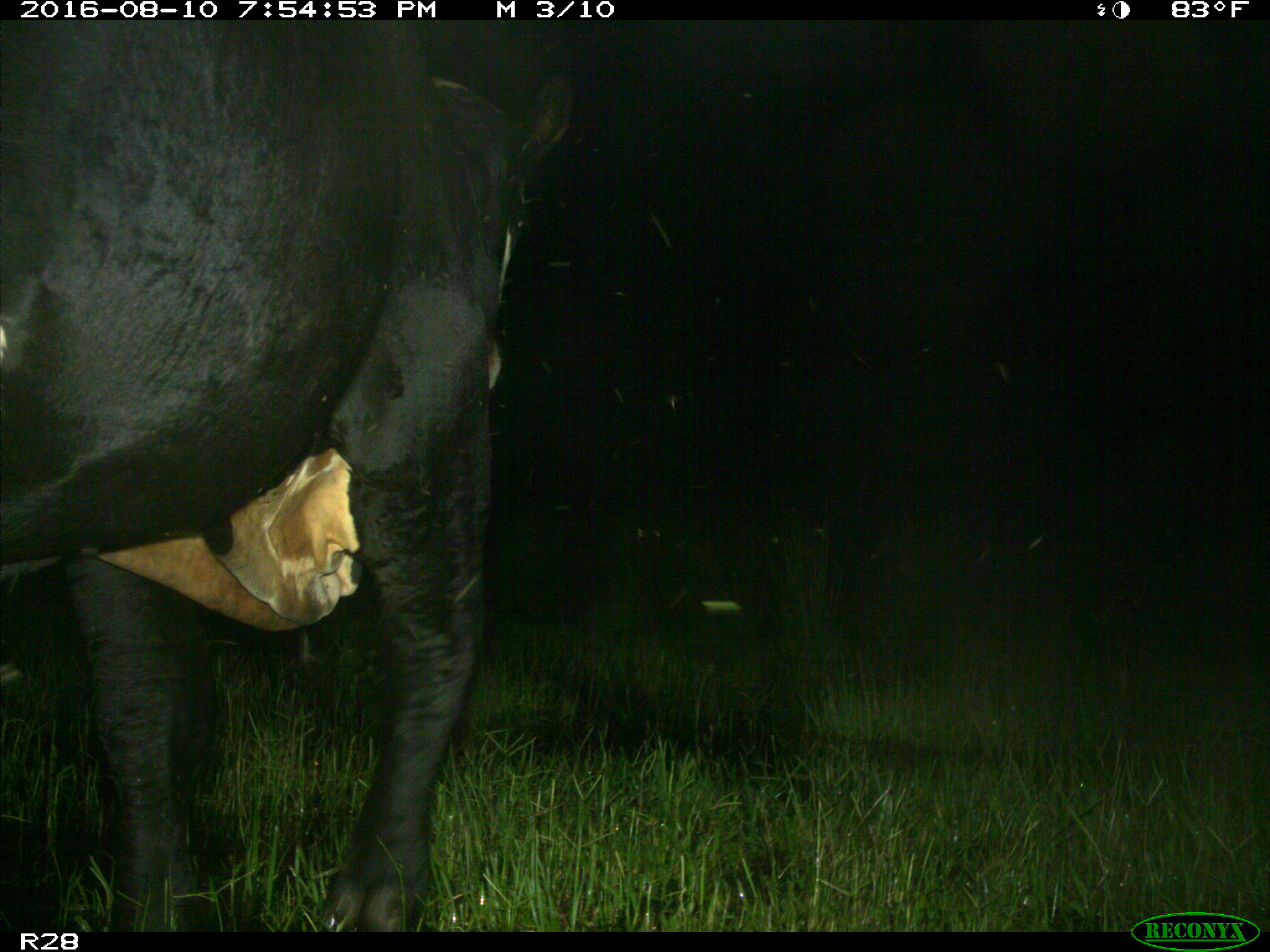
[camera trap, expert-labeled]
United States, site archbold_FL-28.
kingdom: Animalia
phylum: Chordata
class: Mammalia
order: Artiodactyla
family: Bovidae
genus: Bos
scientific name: Bos taurus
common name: domestic cow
Bos taurus (domestic cow).